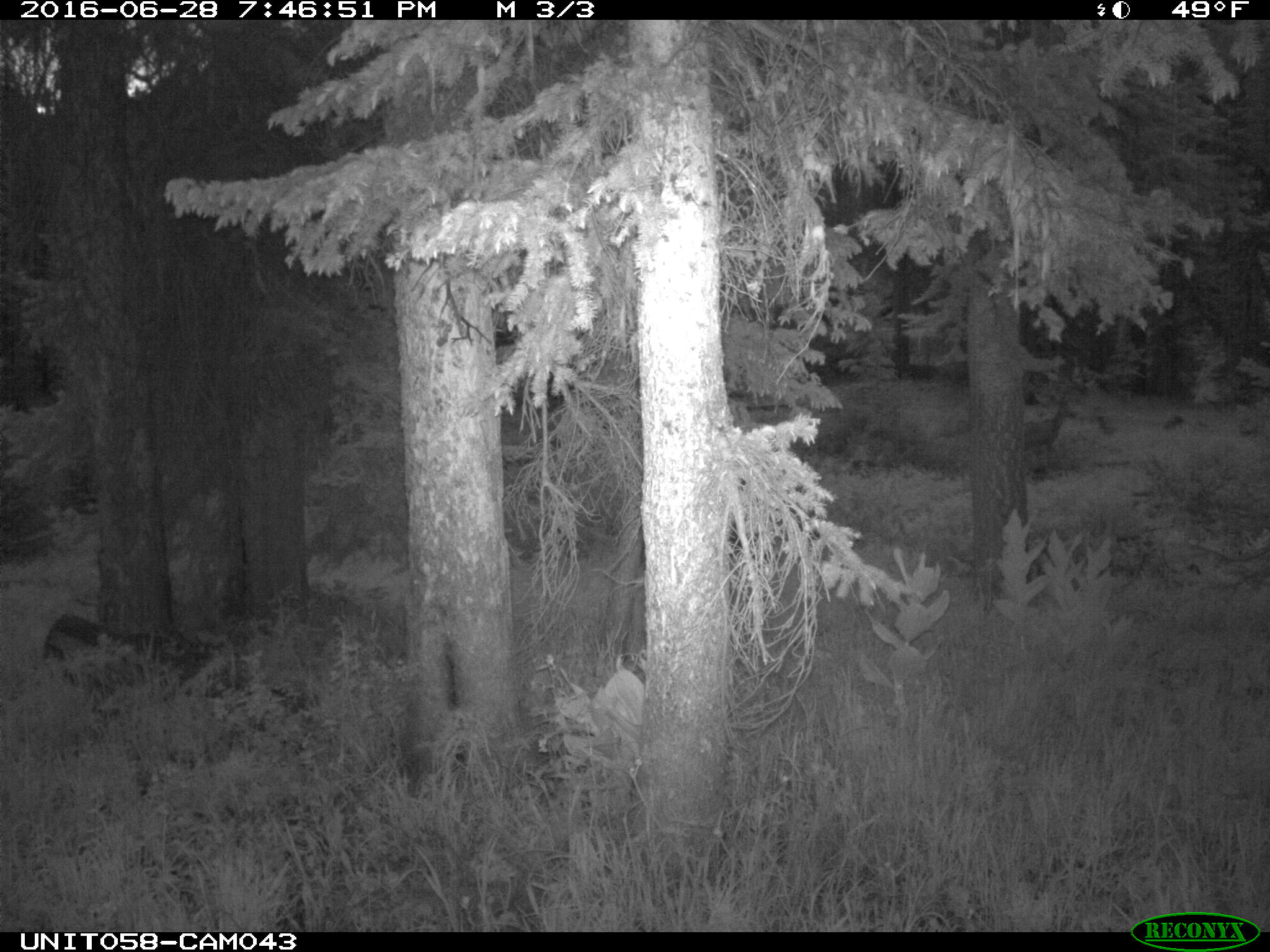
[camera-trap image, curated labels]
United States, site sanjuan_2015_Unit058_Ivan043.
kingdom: Animalia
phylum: Chordata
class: Mammalia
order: Artiodactyla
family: Cervidae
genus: Odocoileus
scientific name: Odocoileus hemionus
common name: mule deer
Odocoileus hemionus (mule deer).